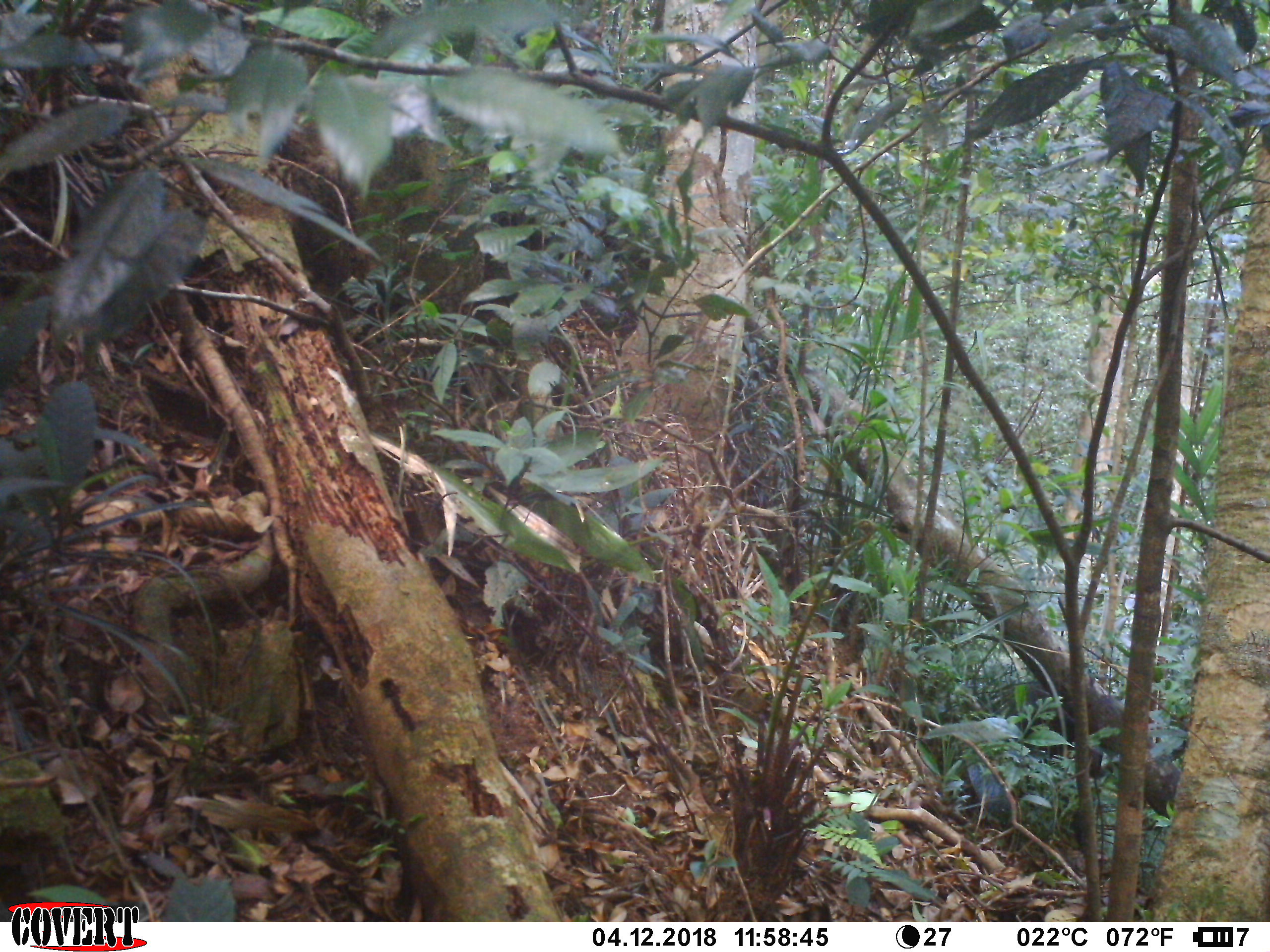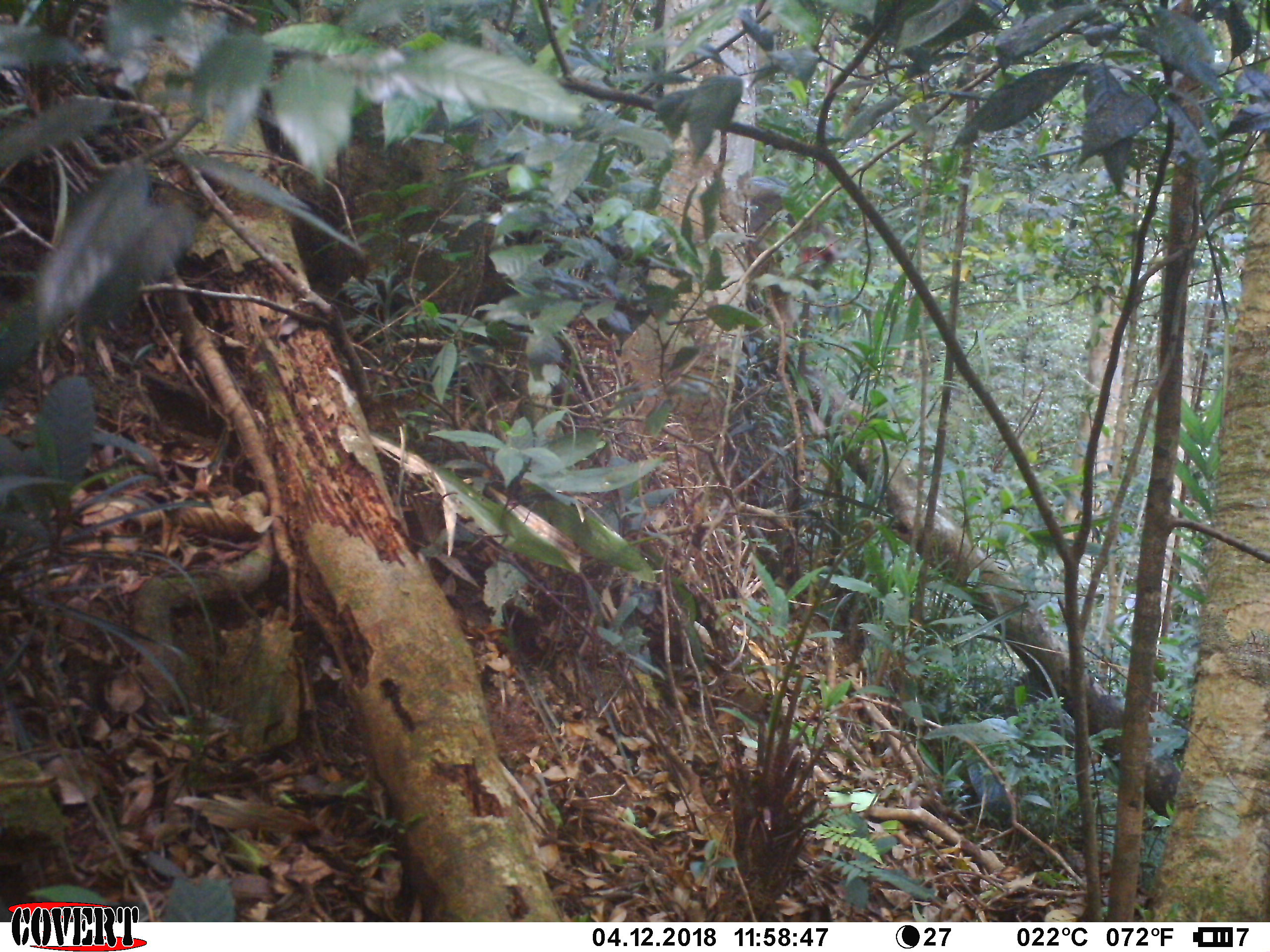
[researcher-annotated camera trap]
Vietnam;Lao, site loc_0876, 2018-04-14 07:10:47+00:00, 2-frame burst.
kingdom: Animalia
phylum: Chordata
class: Mammalia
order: Primates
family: Cercopithecidae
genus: Macaca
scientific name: Macaca arctoides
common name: stump-tailed macaque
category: stump tailed macaque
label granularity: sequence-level